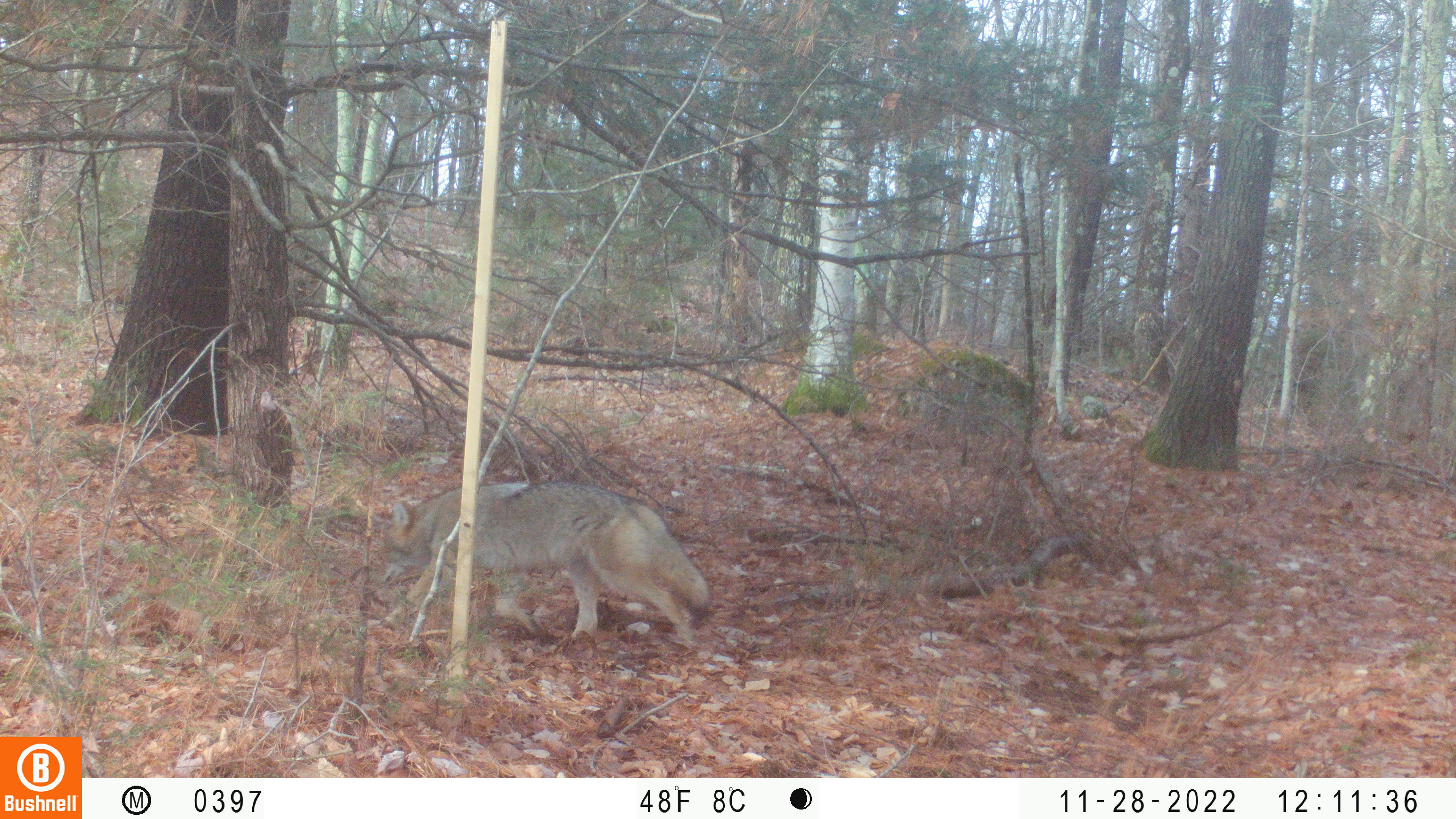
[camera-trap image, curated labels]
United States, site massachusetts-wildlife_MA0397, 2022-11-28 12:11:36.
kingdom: Animalia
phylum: Chordata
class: Mammalia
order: Carnivora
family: Canidae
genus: Canis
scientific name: Canis latrans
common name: coyote